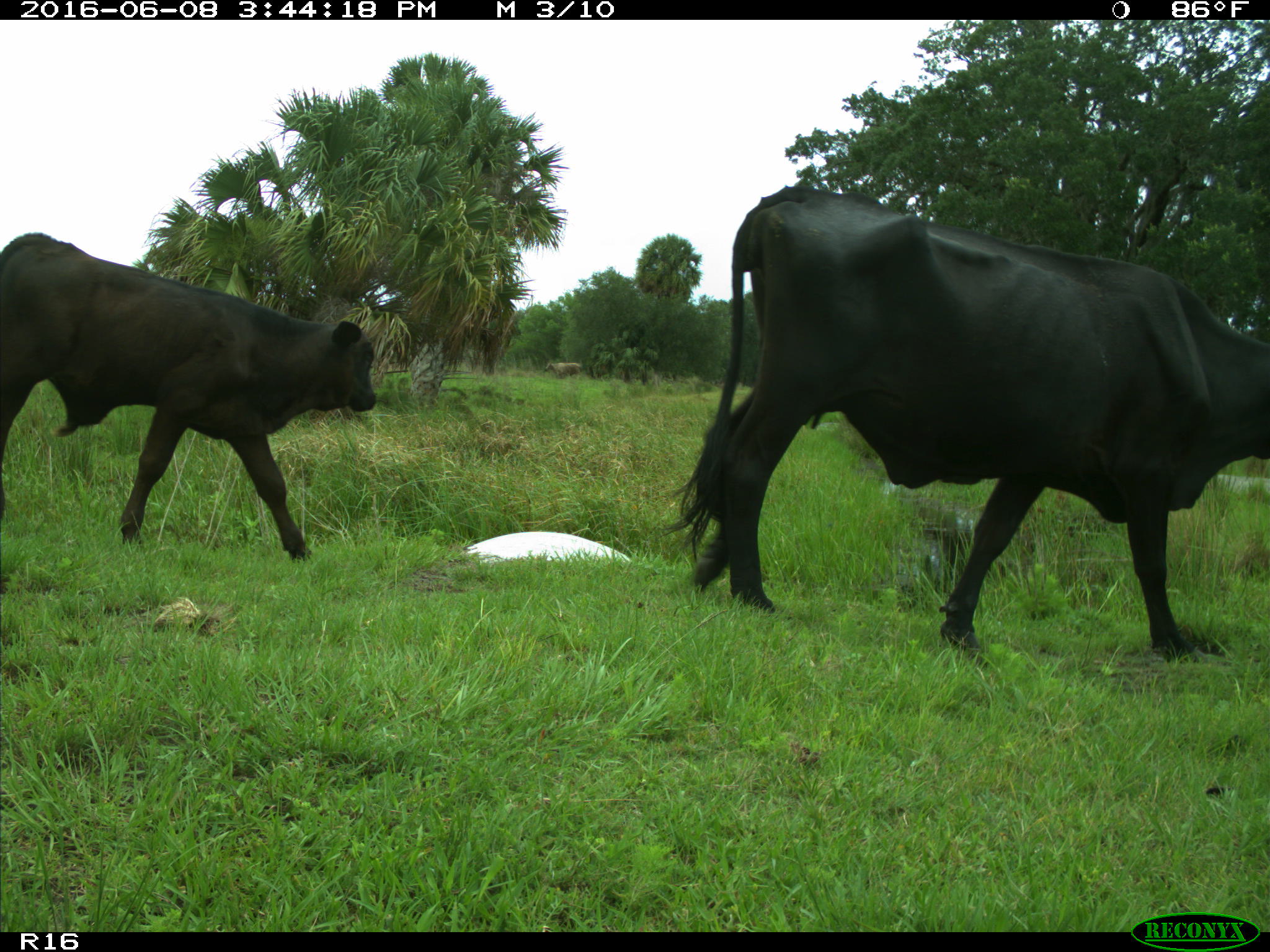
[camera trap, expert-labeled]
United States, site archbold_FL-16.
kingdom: Animalia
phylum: Chordata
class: Mammalia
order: Artiodactyla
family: Bovidae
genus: Bos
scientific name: Bos taurus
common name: domestic cow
Bos taurus (domestic cow).